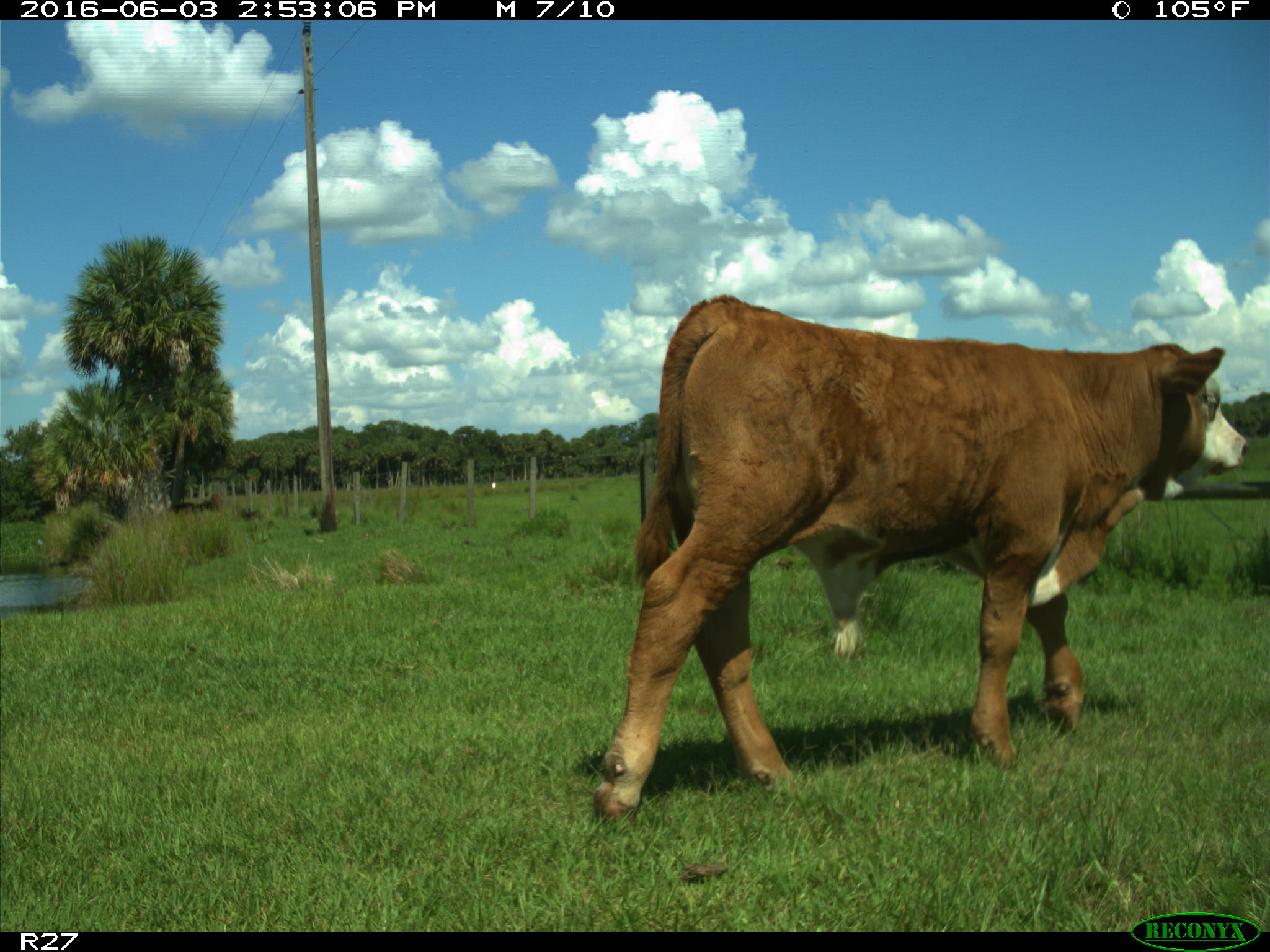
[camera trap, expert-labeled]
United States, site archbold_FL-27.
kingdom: Animalia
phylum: Chordata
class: Mammalia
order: Artiodactyla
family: Bovidae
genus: Bos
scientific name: Bos taurus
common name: domestic cow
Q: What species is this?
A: Bos taurus (domestic cow).